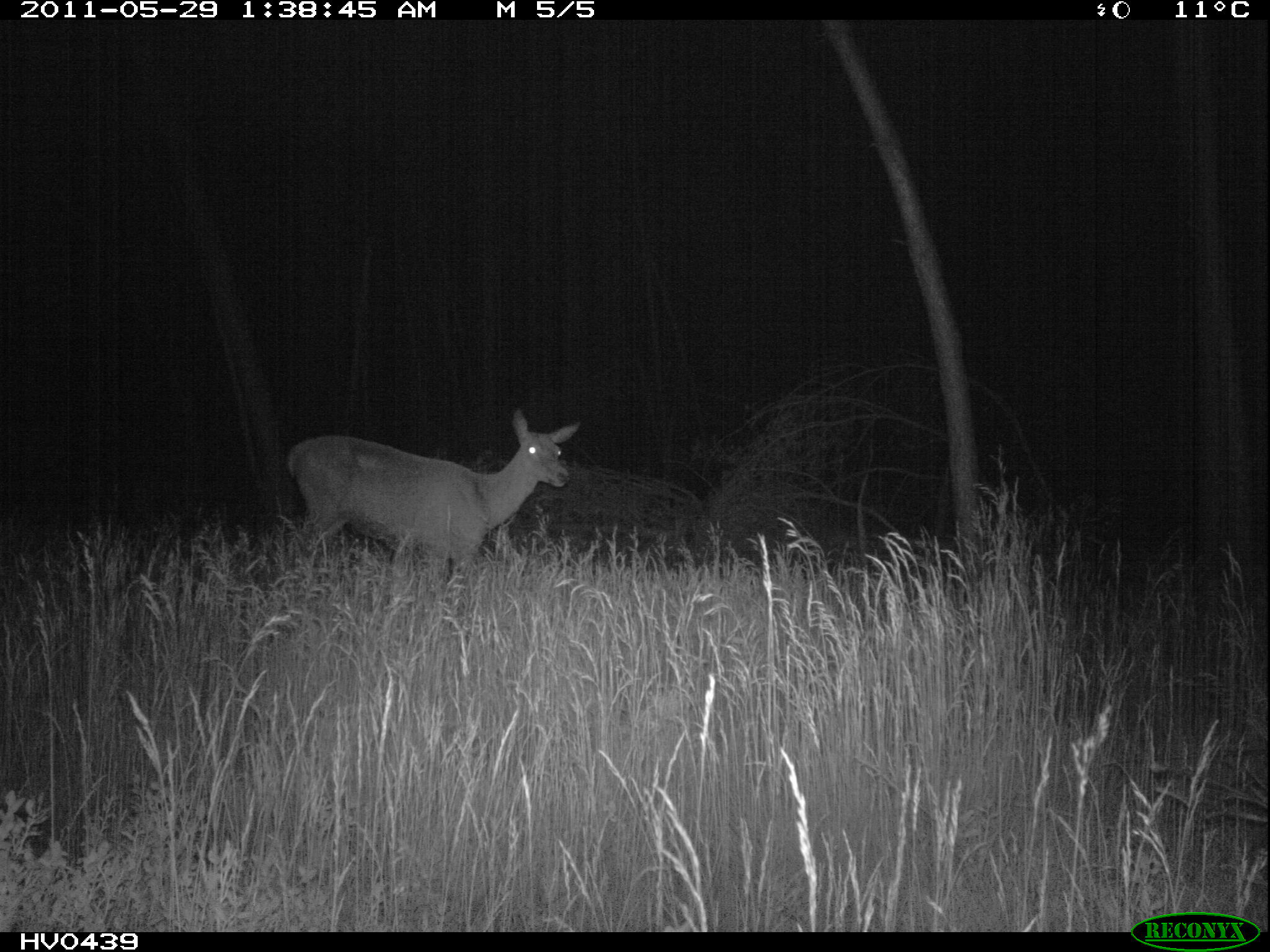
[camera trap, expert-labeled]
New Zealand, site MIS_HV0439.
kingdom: Animalia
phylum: Chordata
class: Mammalia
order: Artiodactyla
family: Cervidae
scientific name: Cervidae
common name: deer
Deer (Cervidae).